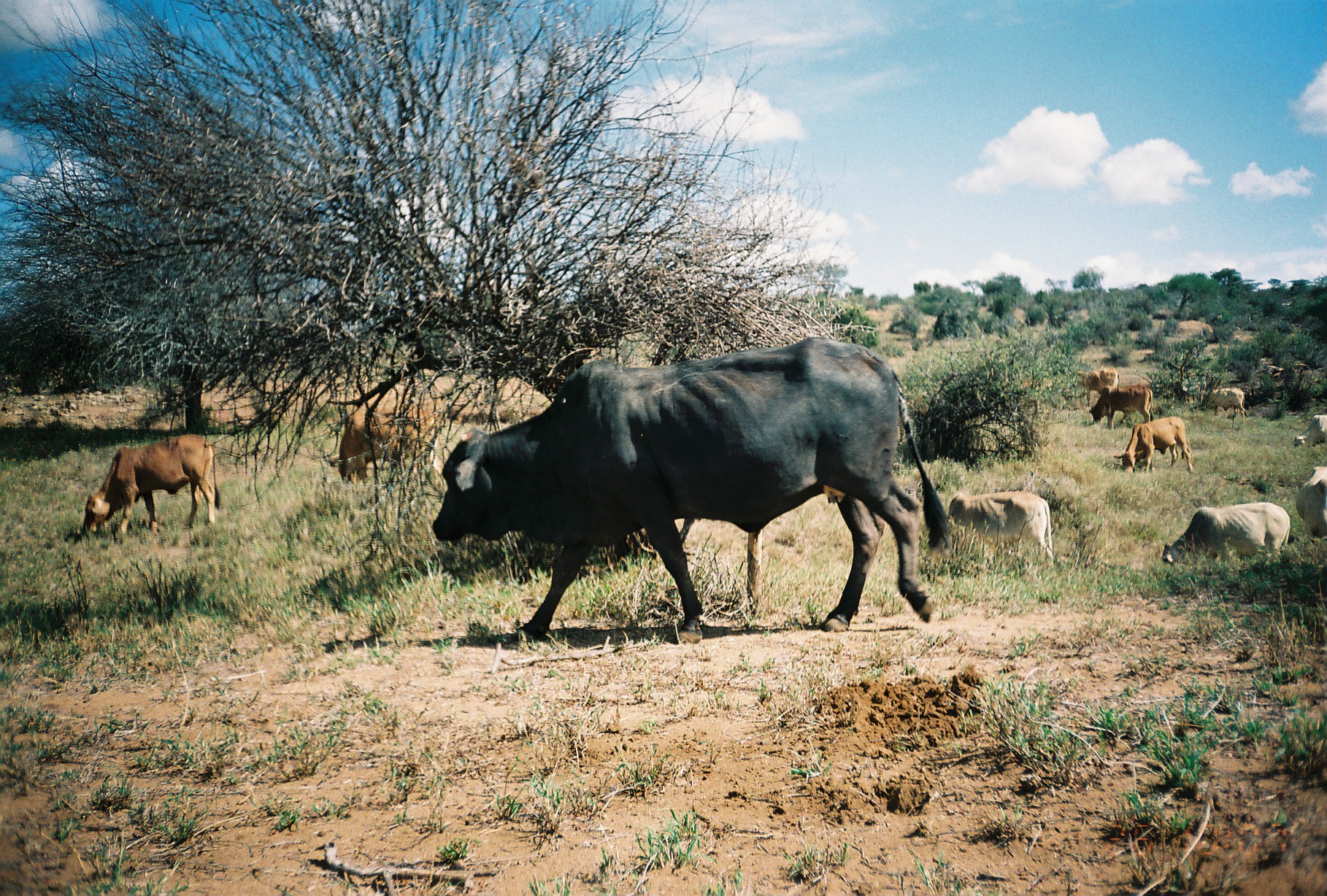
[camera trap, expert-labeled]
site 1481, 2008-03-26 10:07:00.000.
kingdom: Animalia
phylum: Chordata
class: Mammalia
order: Artiodactyla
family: Bovidae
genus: Bos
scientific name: Bos taurus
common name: domestic cattle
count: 12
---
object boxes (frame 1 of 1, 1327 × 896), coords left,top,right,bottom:
bos taurus: 429,333,953,644; 82,433,220,534; 326,388,446,484; 946,491,1057,568; 1161,501,1290,565; 1113,416,1194,479; 1087,384,1154,430; 1295,464,1327,546; 1078,366,1120,402; 1205,387,1248,422; 1293,414,1327,448